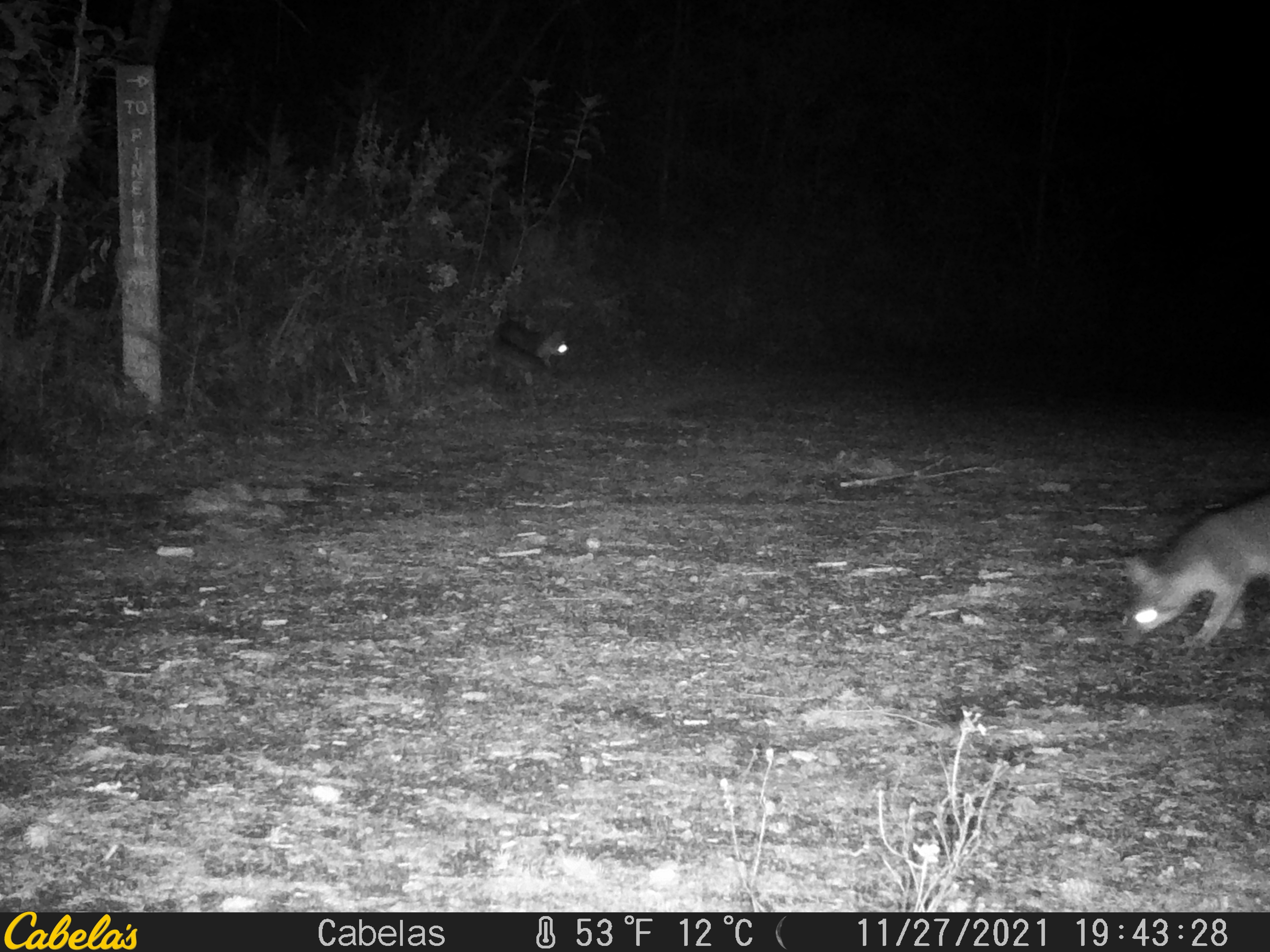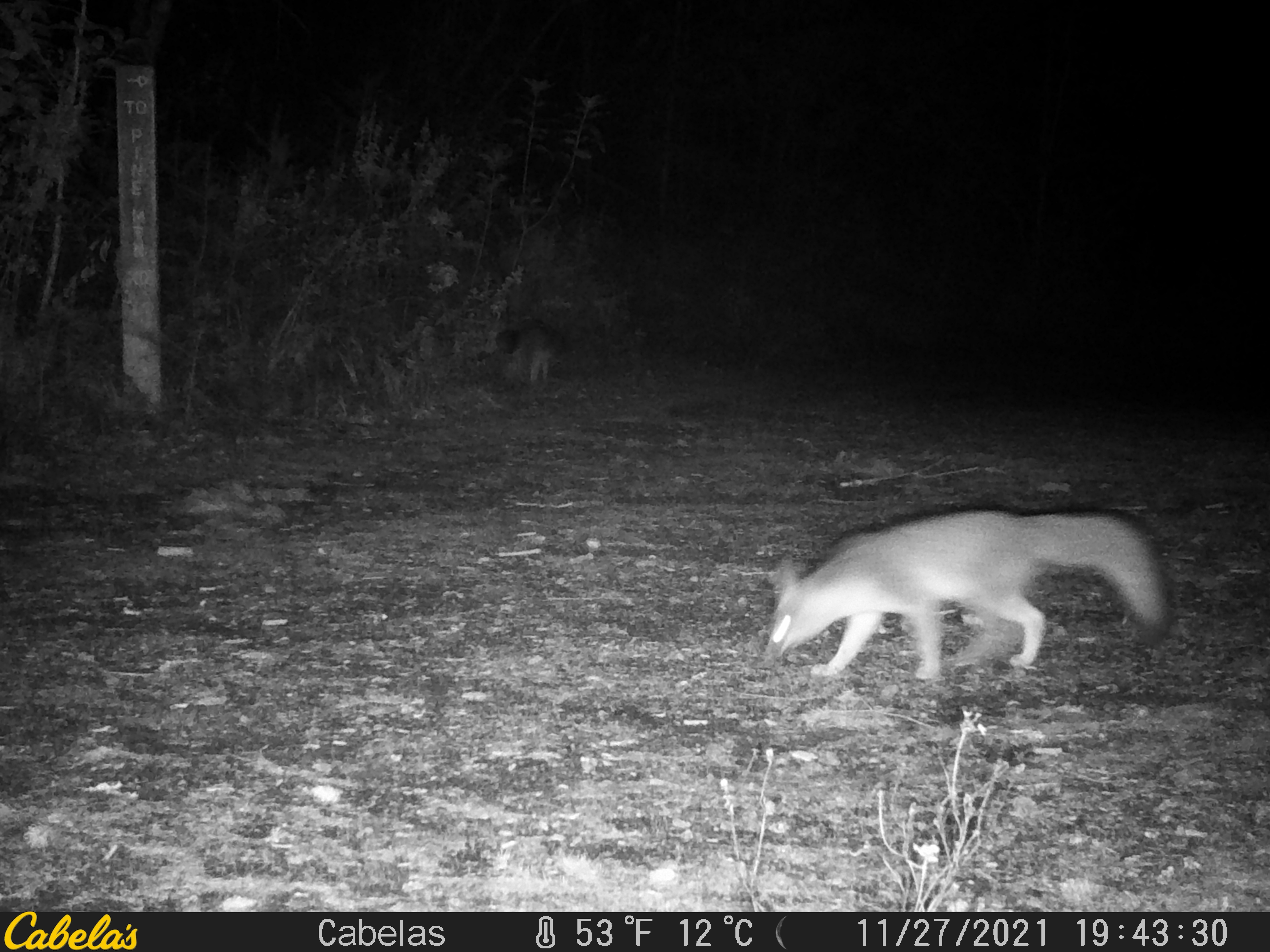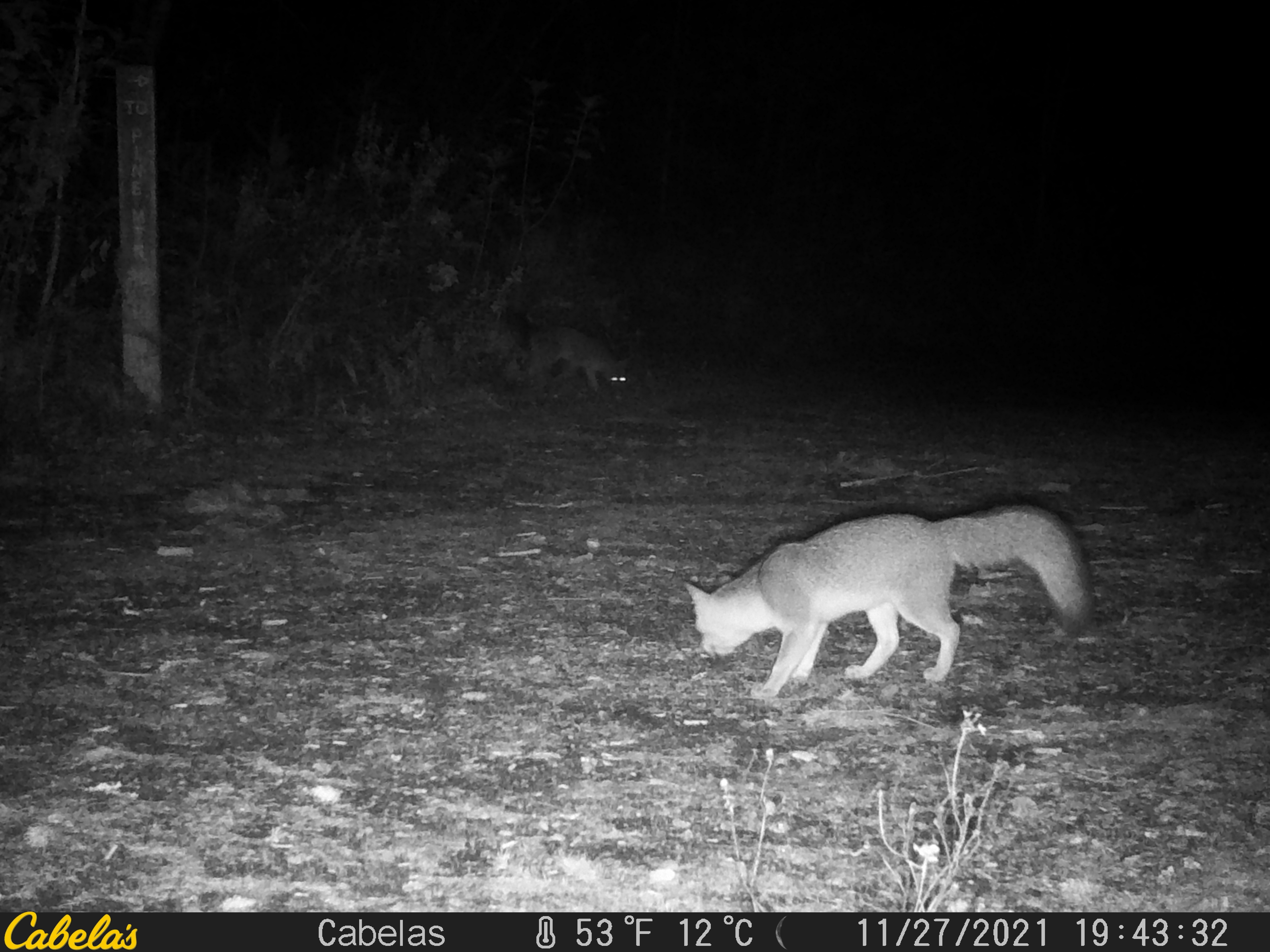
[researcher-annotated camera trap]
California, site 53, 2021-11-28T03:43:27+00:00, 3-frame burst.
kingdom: Animalia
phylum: Chordata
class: Mammalia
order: Carnivora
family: Canidae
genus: Urocyon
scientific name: Urocyon cinereoargenteus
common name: gray fox